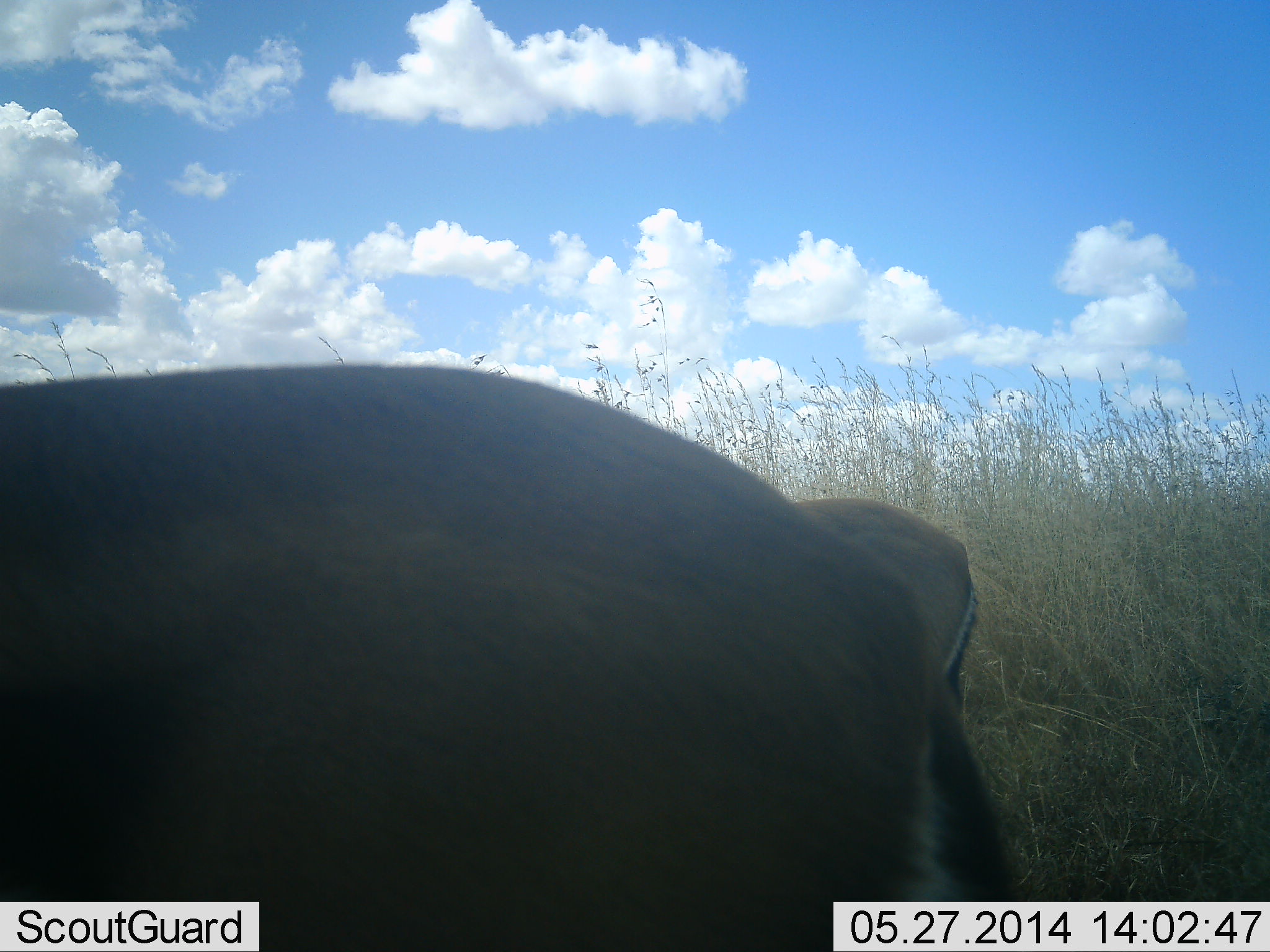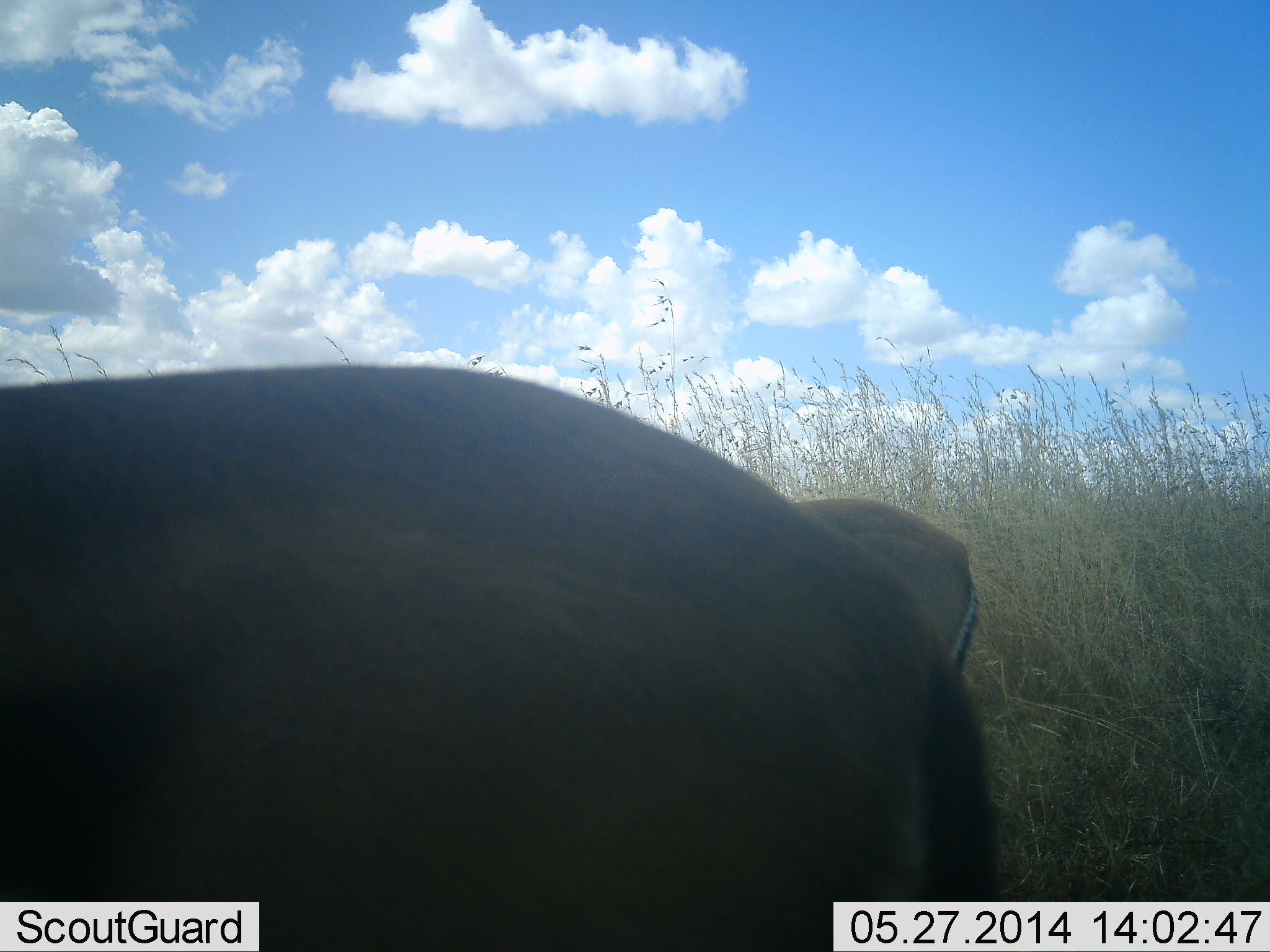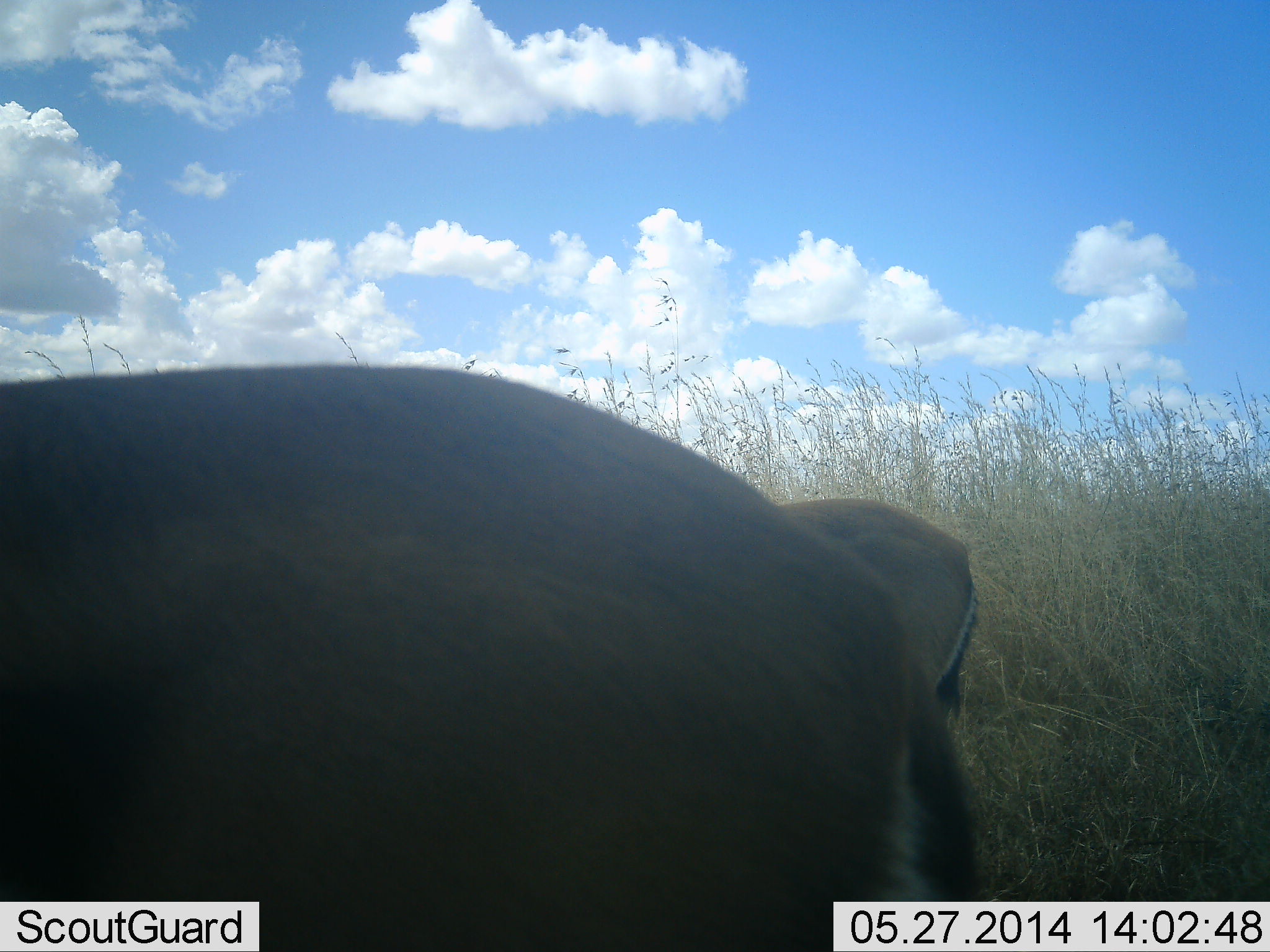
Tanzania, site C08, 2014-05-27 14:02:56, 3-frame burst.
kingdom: Animalia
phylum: Chordata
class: Mammalia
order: Artiodactyla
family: Bovidae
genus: Eudorcas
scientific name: Eudorcas thomsonii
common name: thomson's gazelle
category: gazellethomsons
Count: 2.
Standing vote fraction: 73%.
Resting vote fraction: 9%.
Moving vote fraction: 0%.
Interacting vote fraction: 0%.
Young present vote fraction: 0%.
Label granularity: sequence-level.